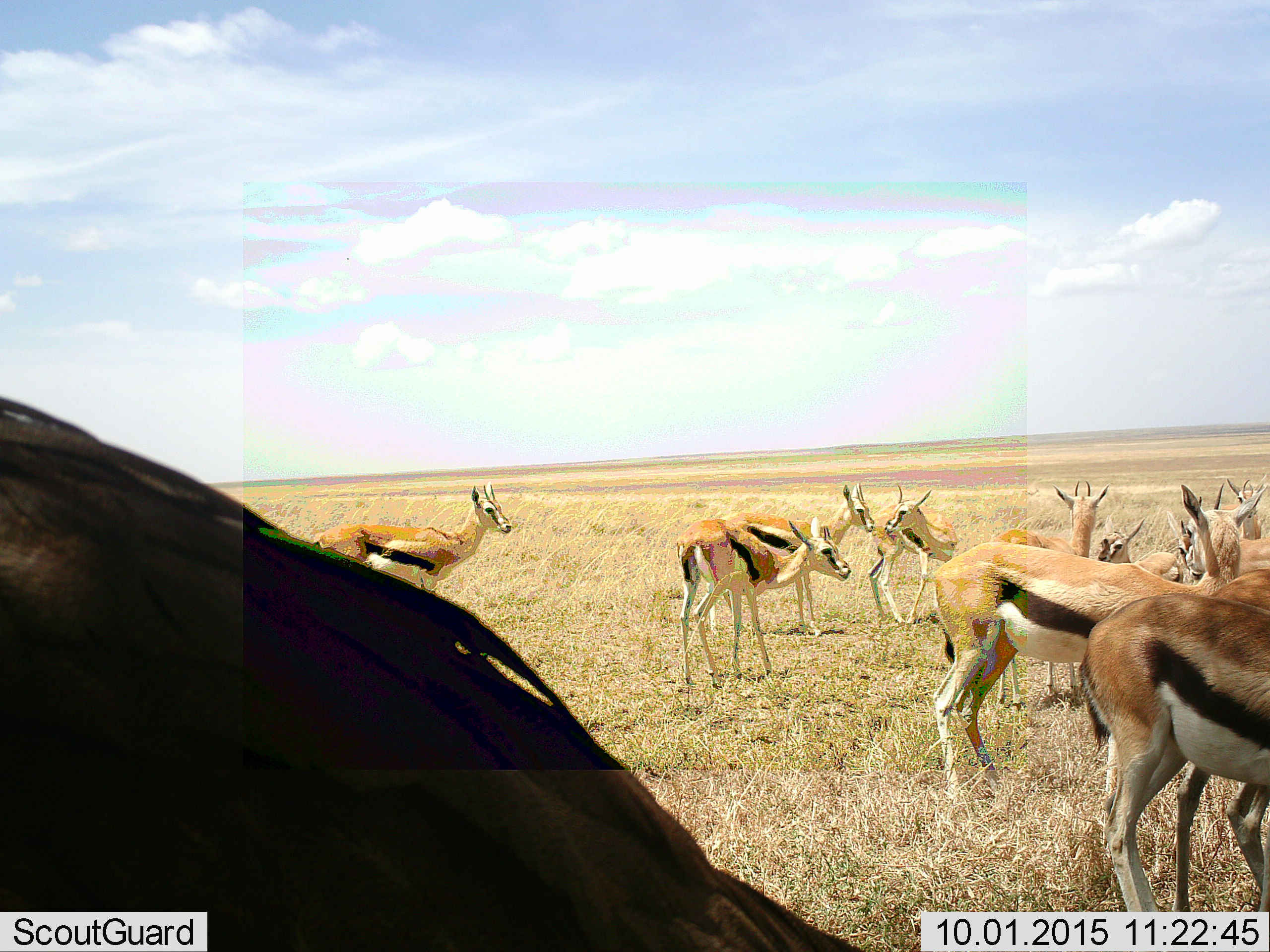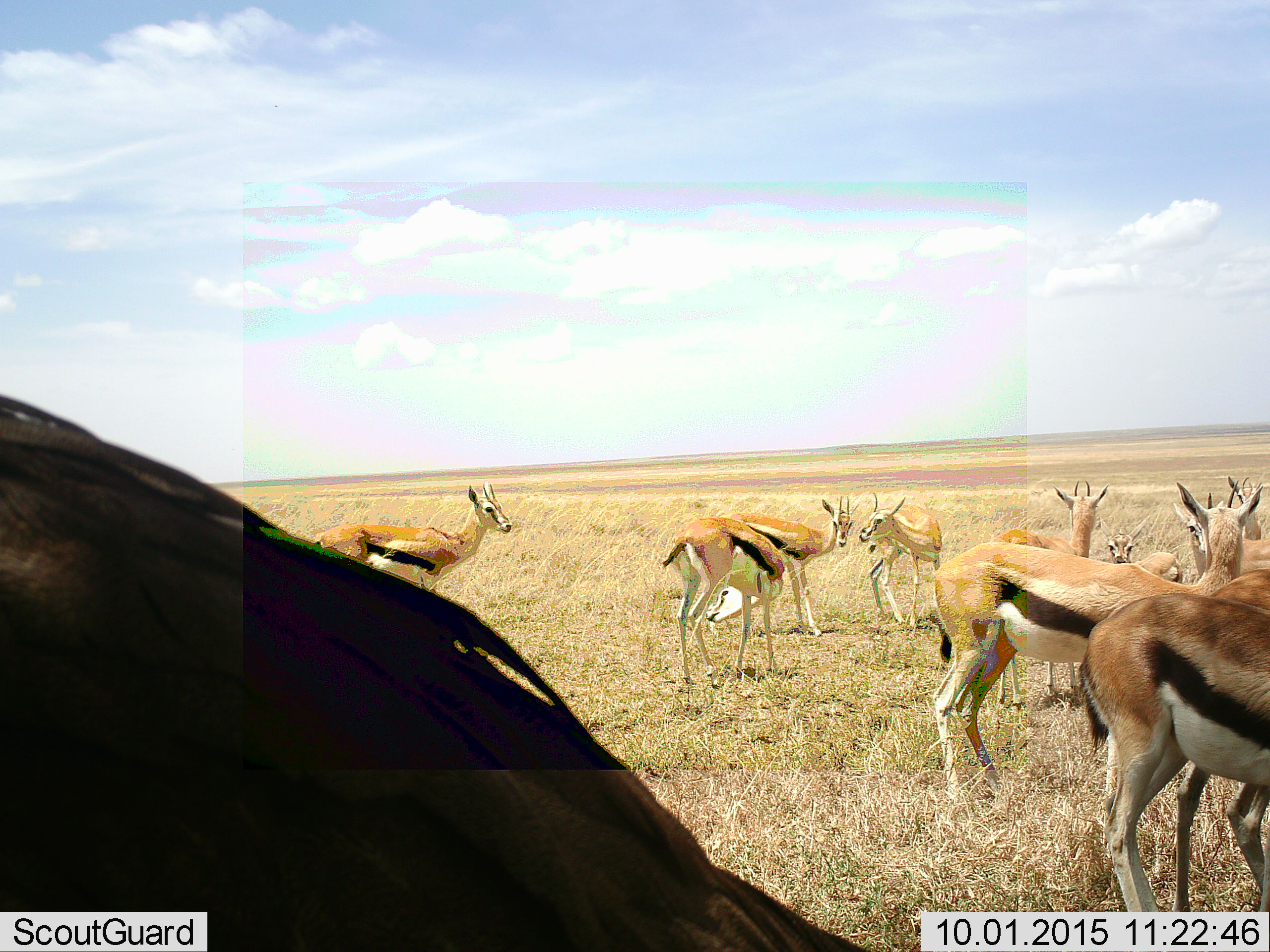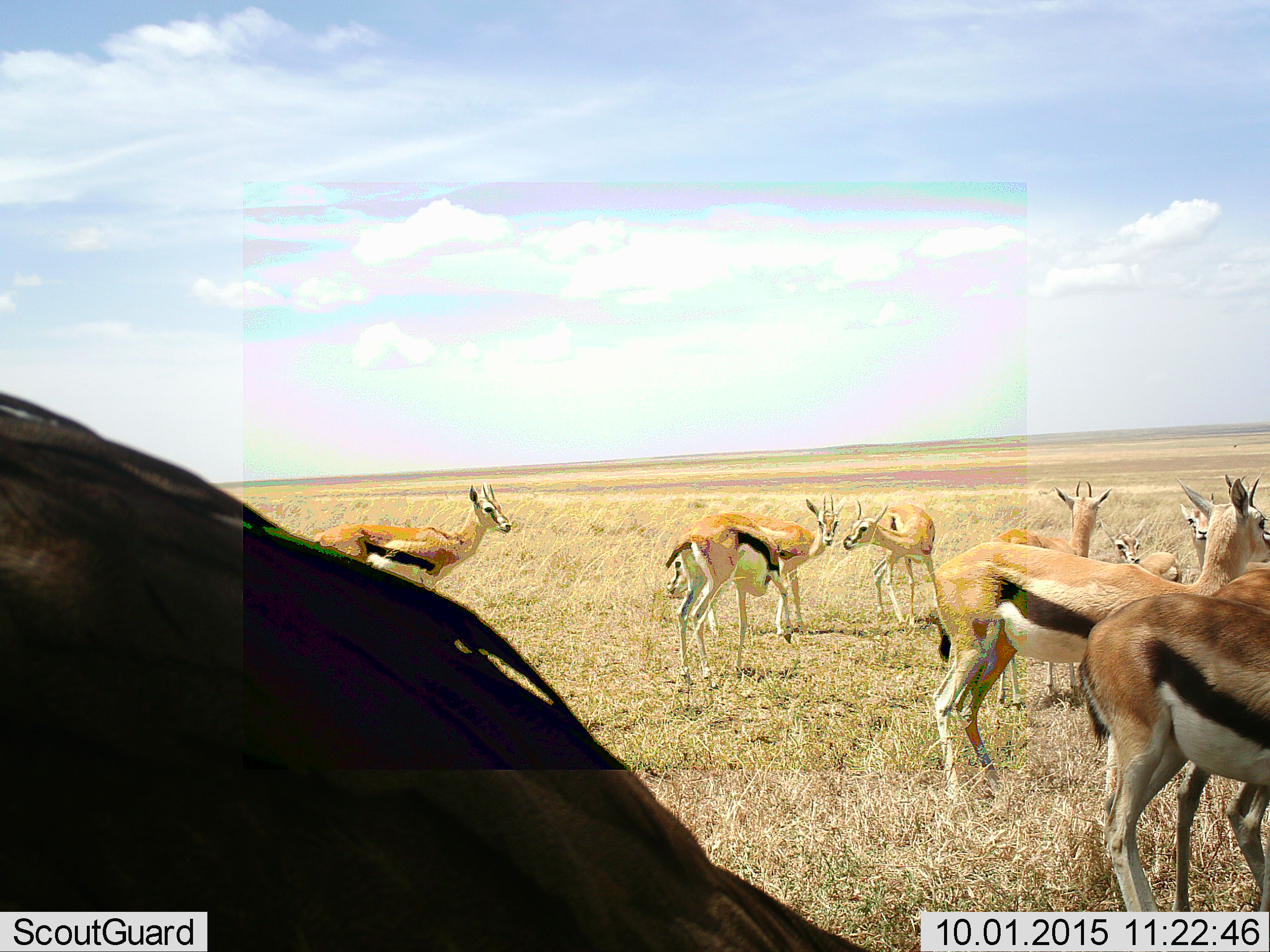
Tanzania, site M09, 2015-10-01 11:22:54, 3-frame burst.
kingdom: Animalia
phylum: Chordata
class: Mammalia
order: Artiodactyla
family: Bovidae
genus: Eudorcas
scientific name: Eudorcas thomsonii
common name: thomson's gazelle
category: gazellethomsons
Gazellethomsons (thomson's gazelle) (Eudorcas thomsonii), count 11-50. Behavior (volunteer vote fractions): standing 100%, resting 0%, moving 12%, interacting 0%. Young present (vote fraction): 50%. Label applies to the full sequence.